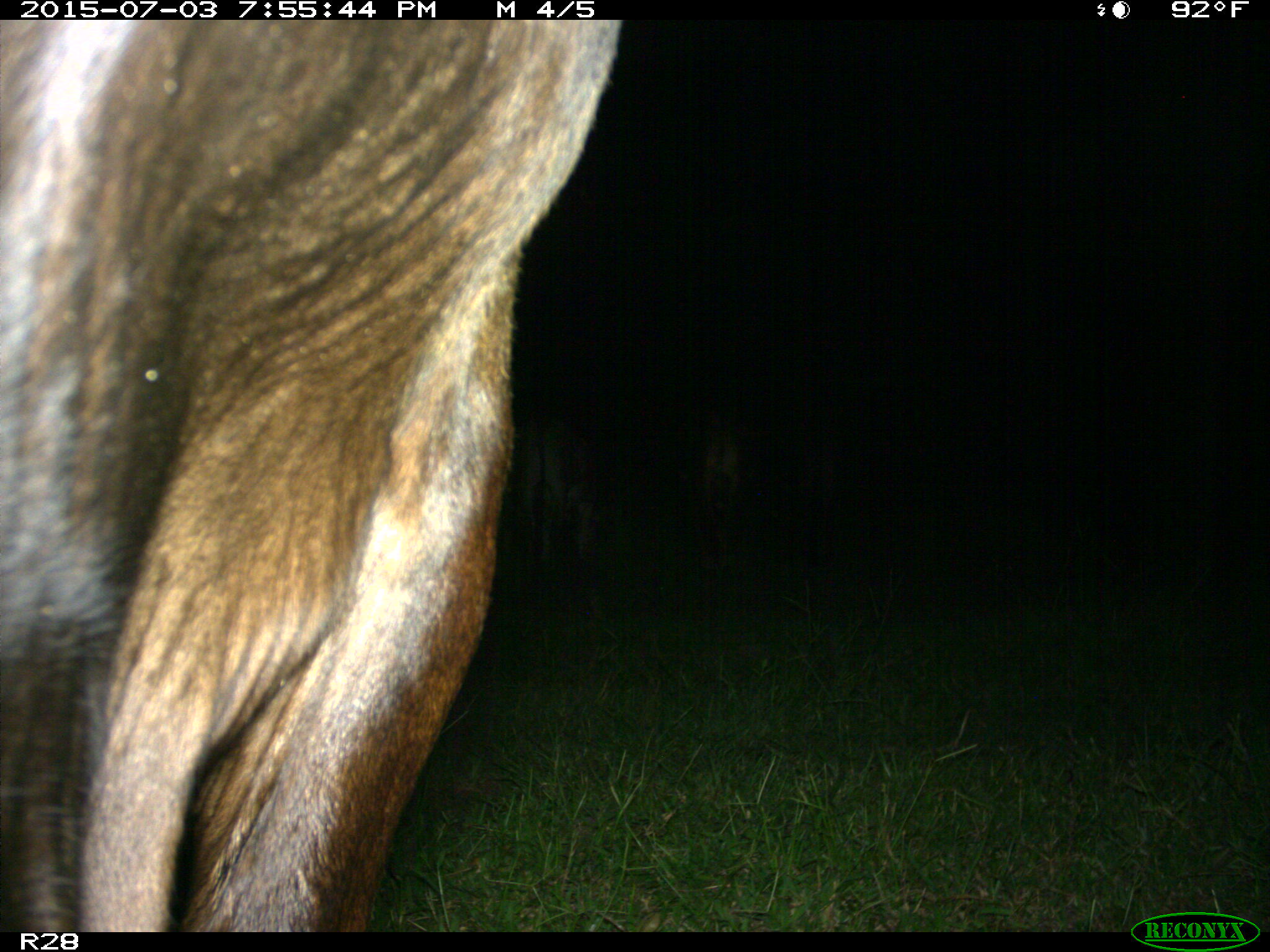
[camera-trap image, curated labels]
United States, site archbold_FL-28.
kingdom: Animalia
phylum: Chordata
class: Mammalia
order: Artiodactyla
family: Bovidae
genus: Bos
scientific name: Bos taurus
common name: domestic cow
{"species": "Bos taurus (domestic cow)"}